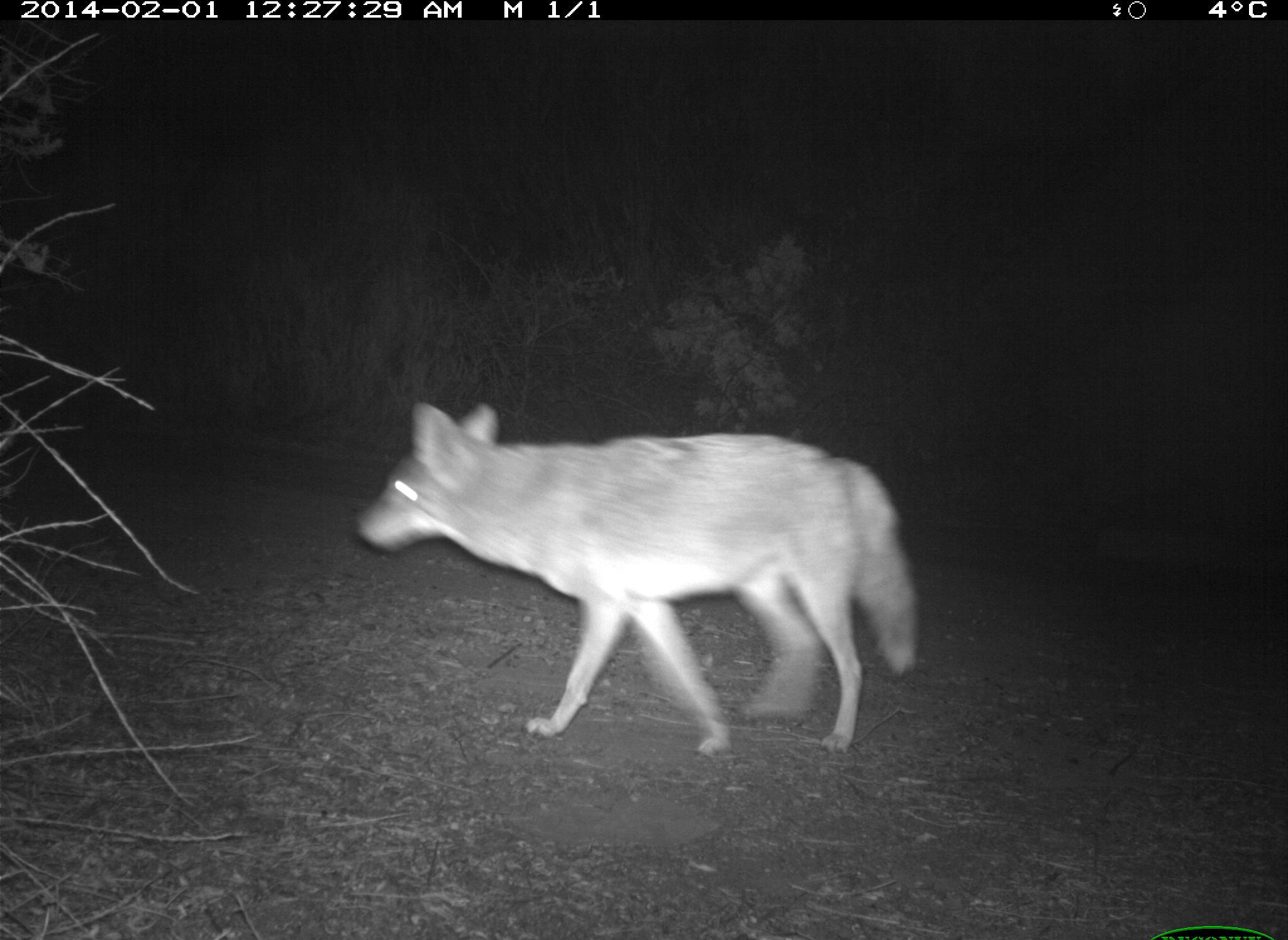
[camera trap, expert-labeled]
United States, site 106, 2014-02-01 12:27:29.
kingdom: Animalia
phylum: Chordata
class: Mammalia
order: Carnivora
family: Canidae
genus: Canis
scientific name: Canis latrans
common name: coyote